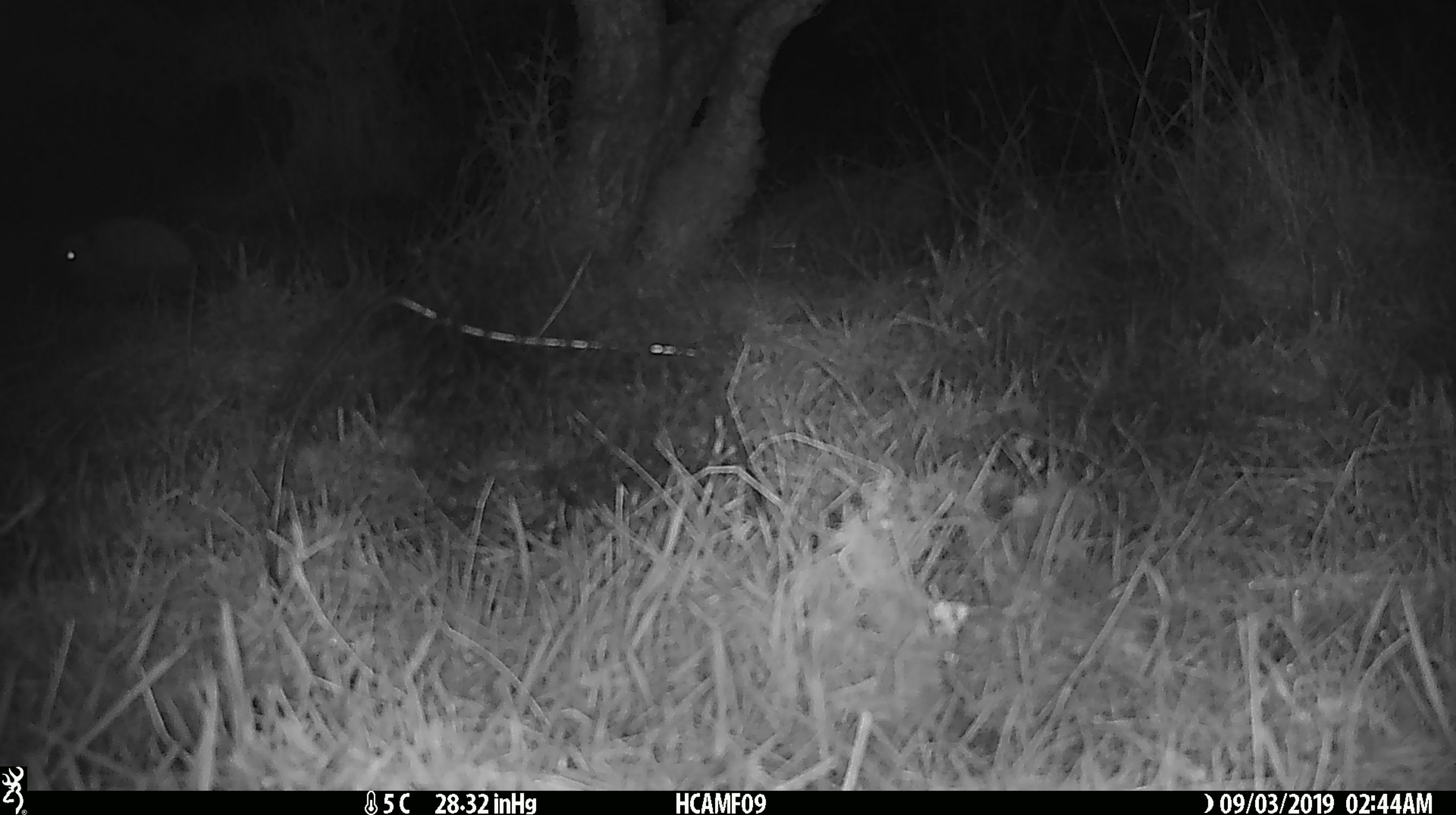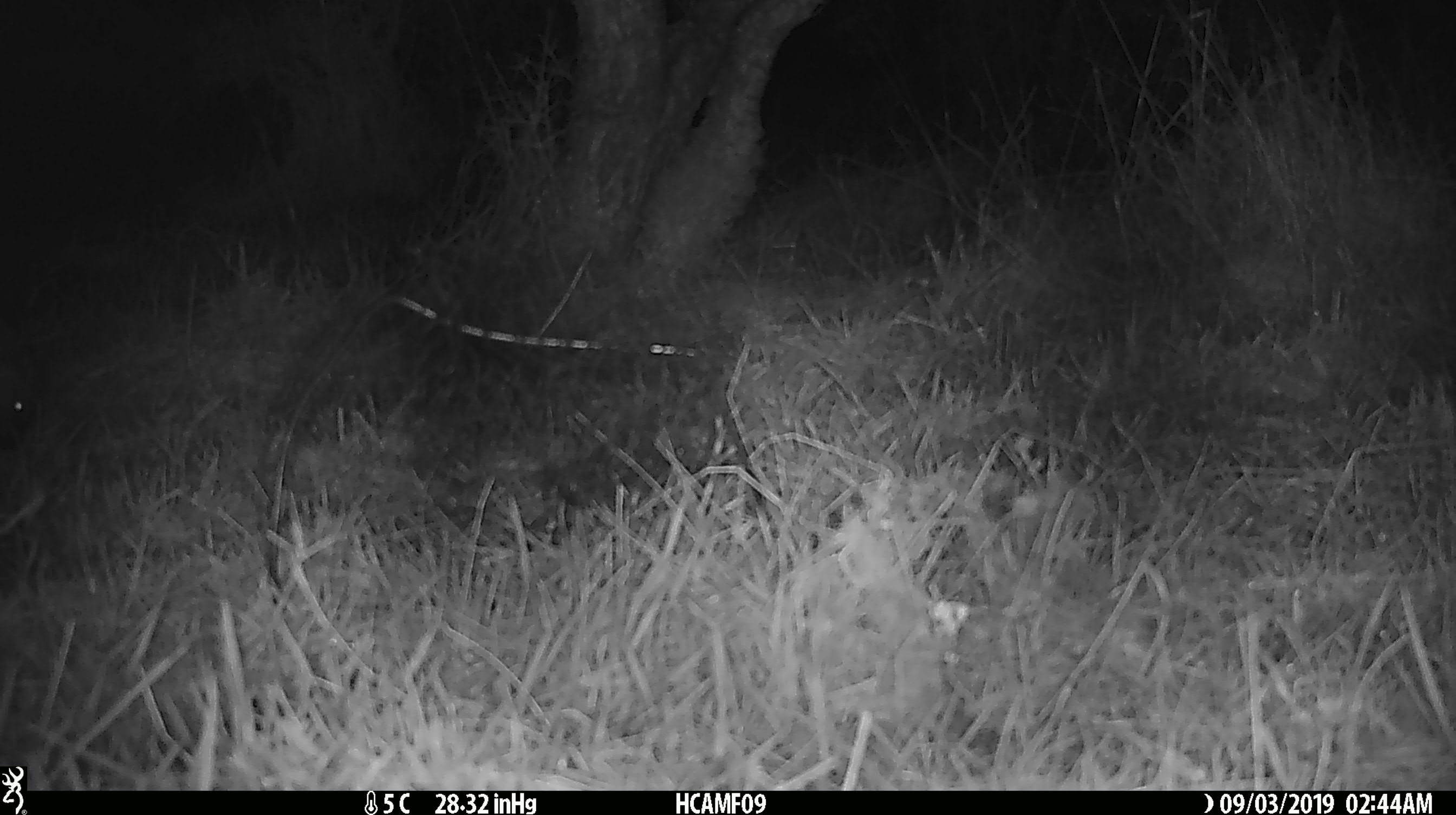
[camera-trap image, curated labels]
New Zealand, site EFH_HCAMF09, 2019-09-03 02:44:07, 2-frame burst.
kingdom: Animalia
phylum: Chordata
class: Mammalia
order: Eulipotyphla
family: Erinaceidae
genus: Erinaceus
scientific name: Erinaceus europaeus europaeus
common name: european hedgehog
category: hedgehog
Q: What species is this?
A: Hedgehog (european hedgehog) (Erinaceus europaeus europaeus).